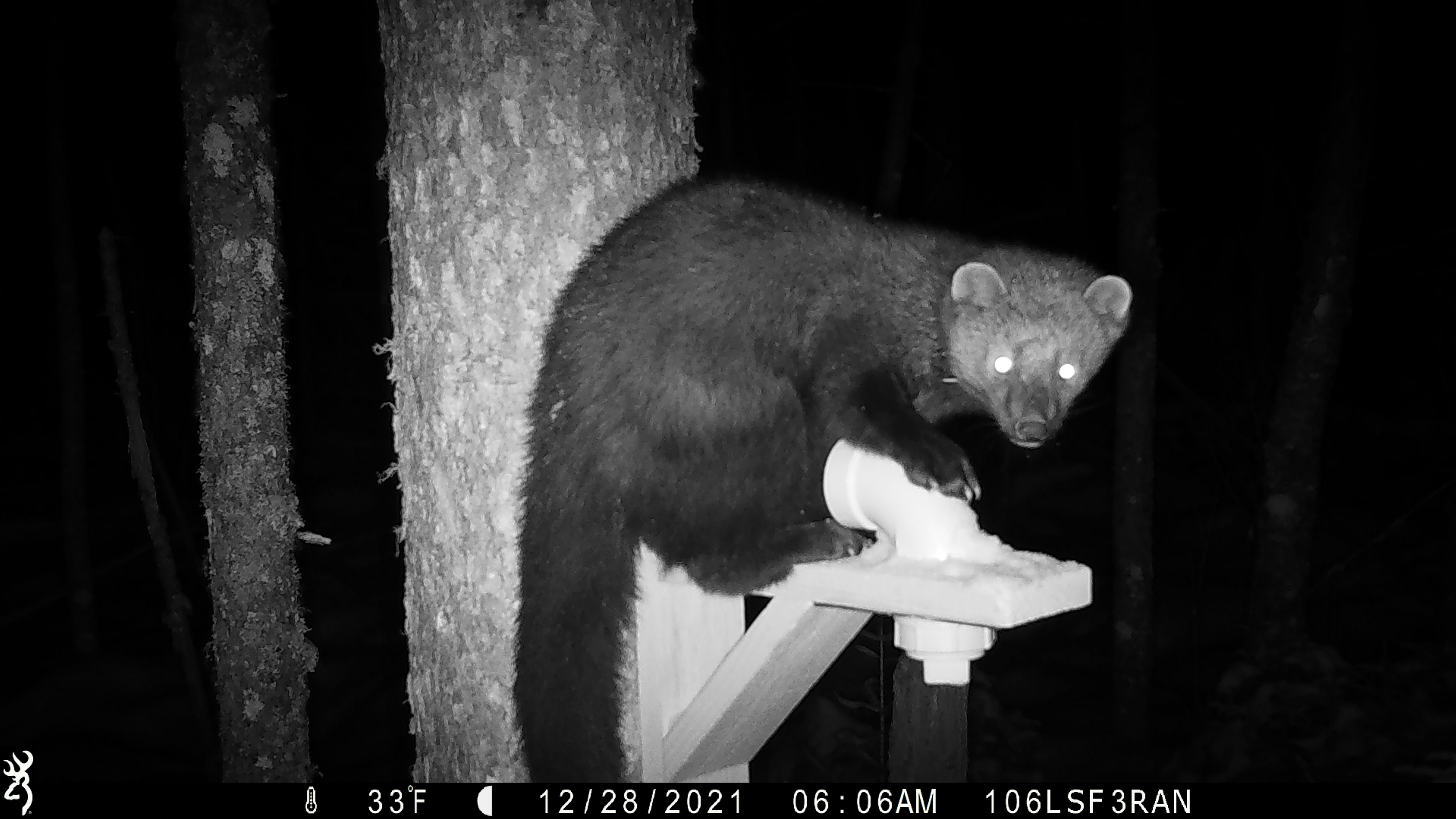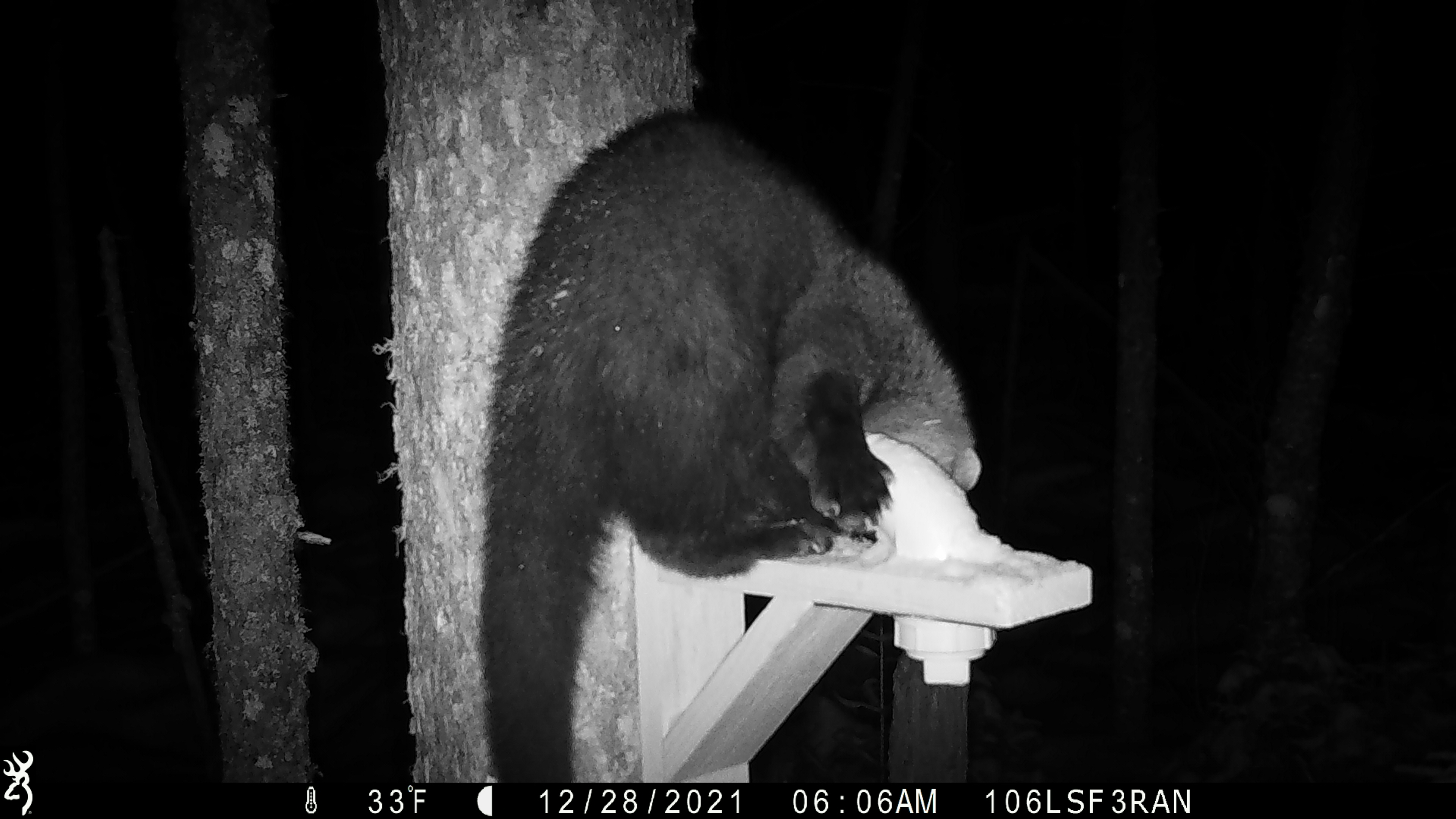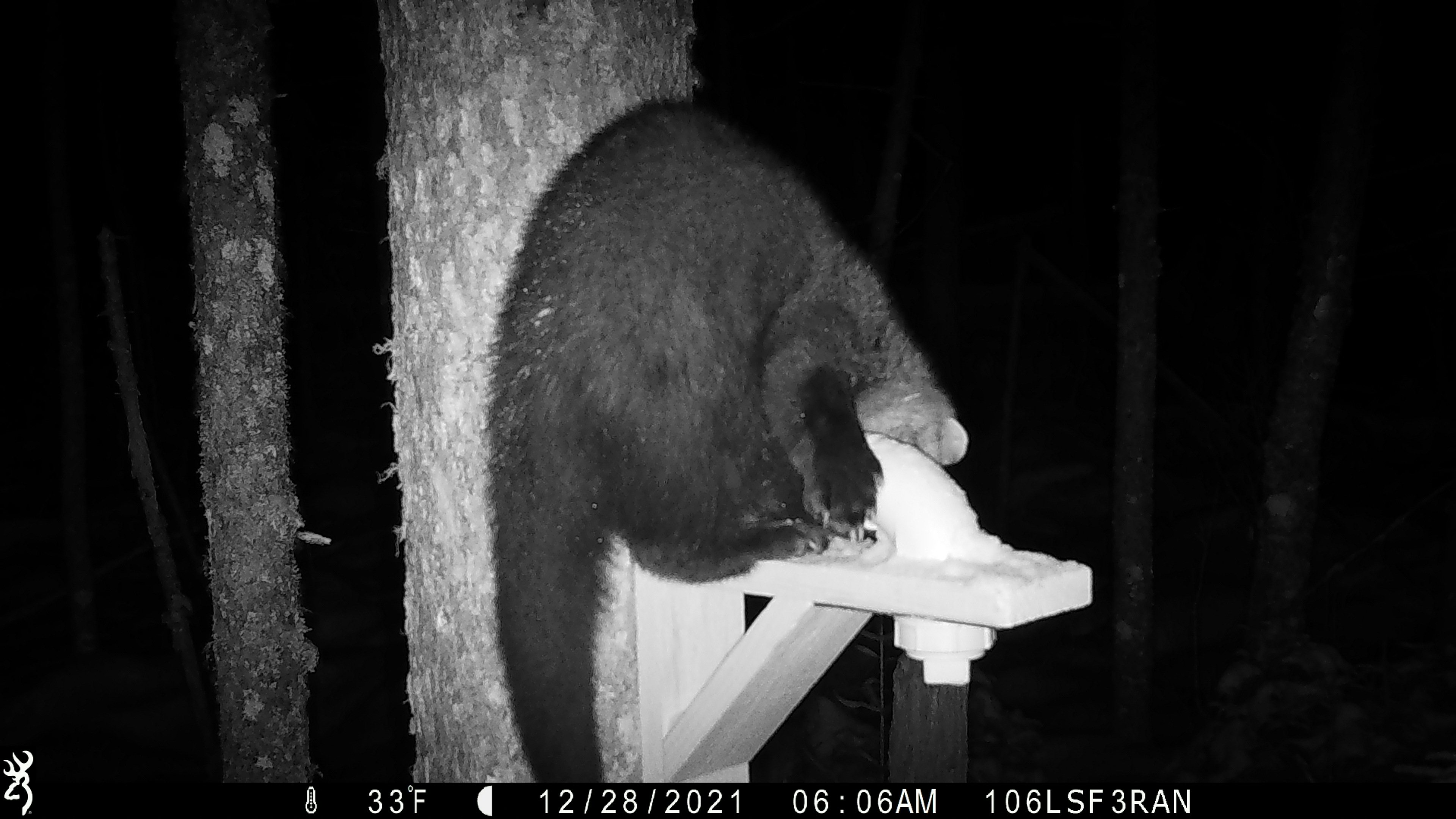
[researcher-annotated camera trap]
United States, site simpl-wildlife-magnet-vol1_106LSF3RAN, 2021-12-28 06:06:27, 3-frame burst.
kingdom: Animalia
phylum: Chordata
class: Mammalia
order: Carnivora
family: Mustelidae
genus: Pekania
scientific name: Pekania pennanti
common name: fisher